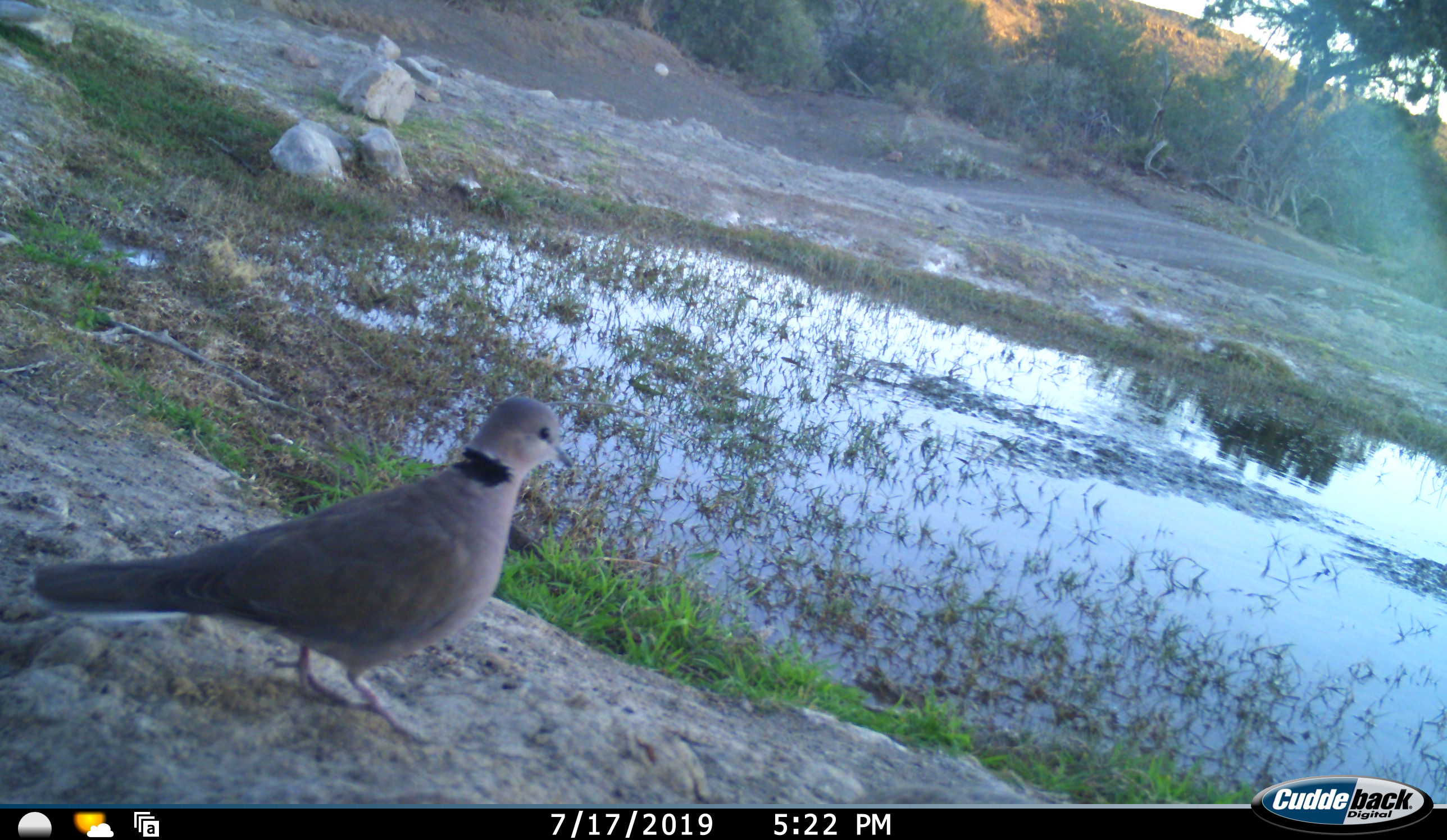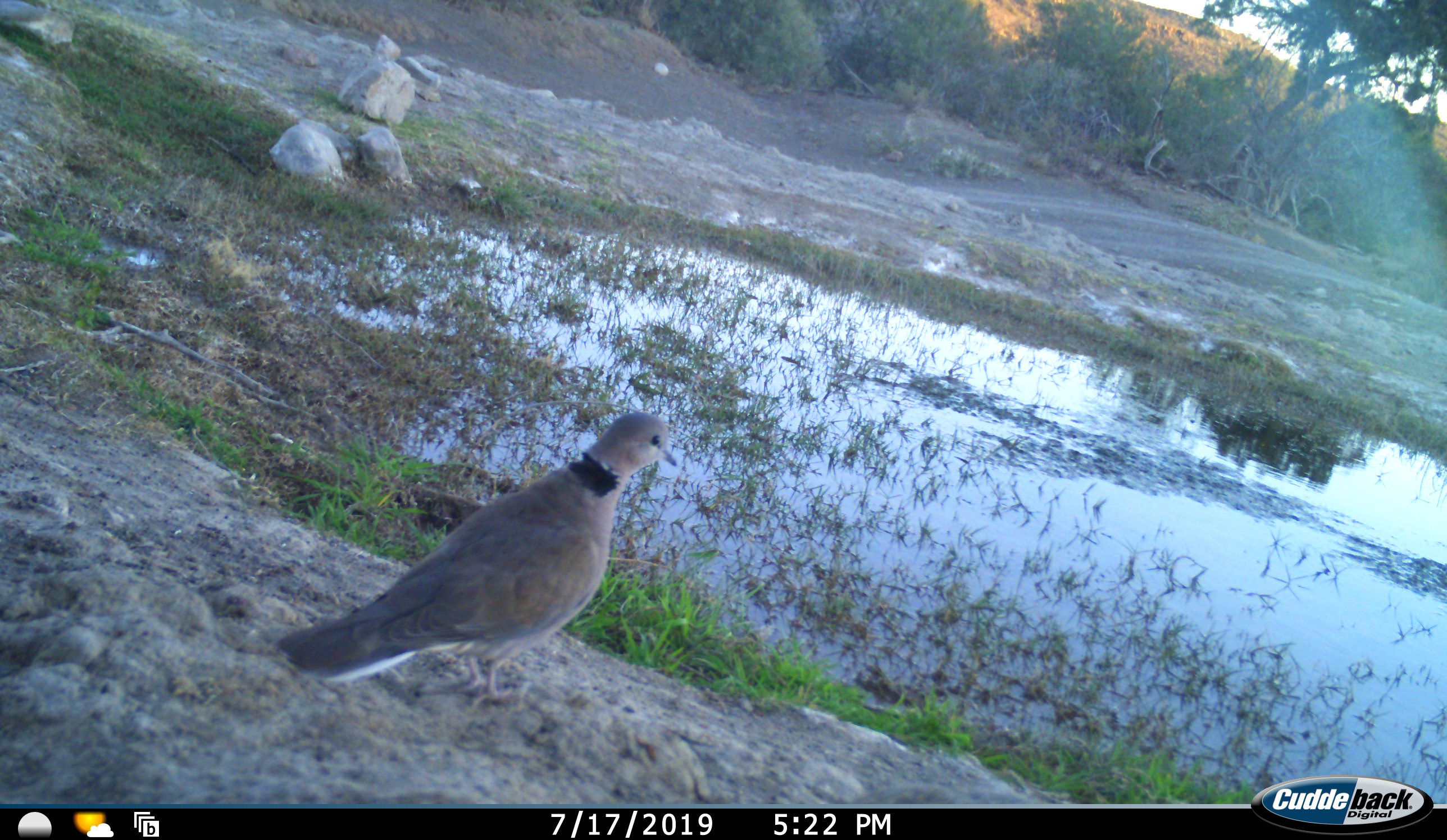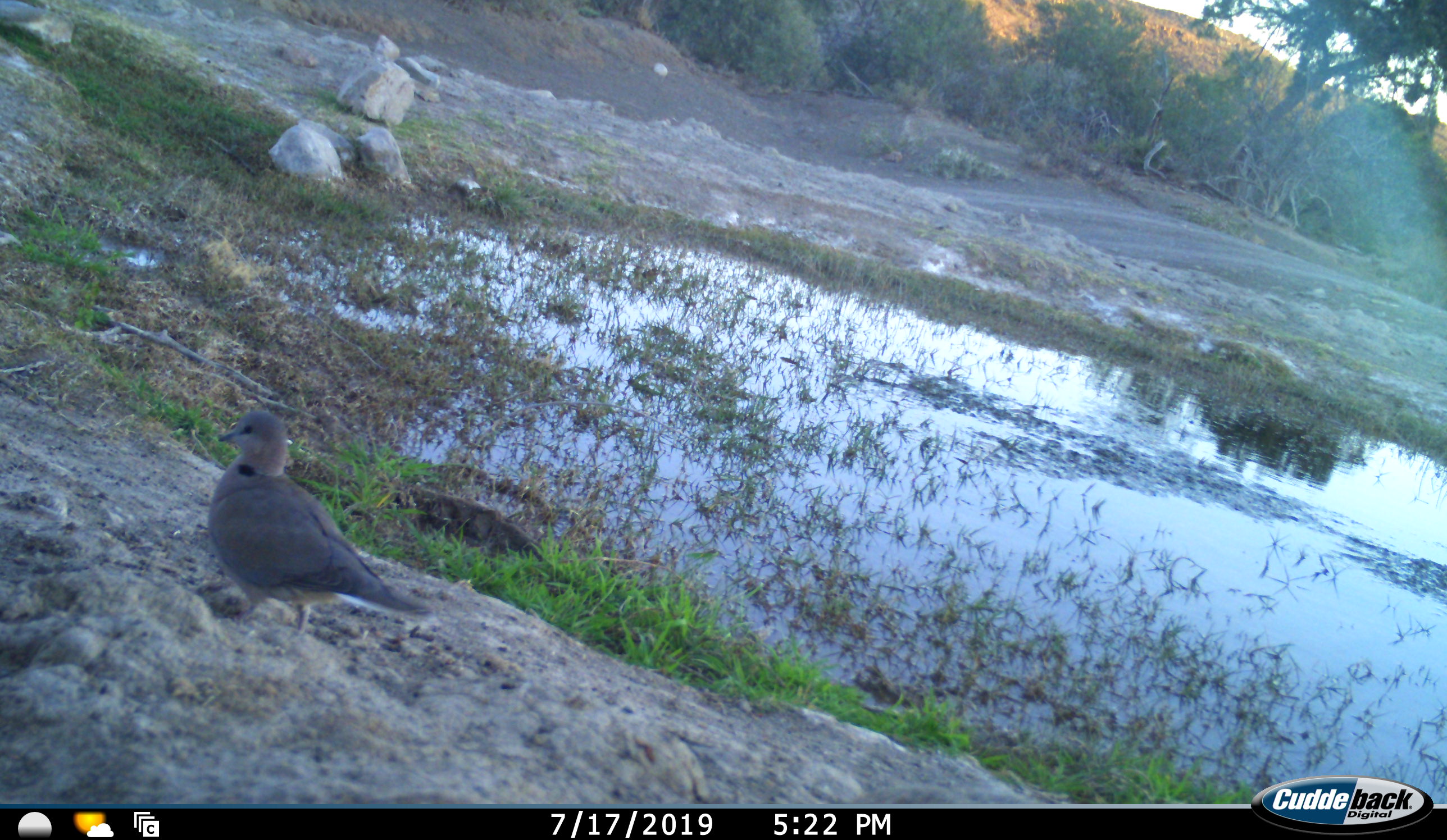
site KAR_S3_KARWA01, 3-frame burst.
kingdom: Animalia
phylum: Chordata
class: Aves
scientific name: Aves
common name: bird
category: birdother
Birdother (bird) (Aves), count 1. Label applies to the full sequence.